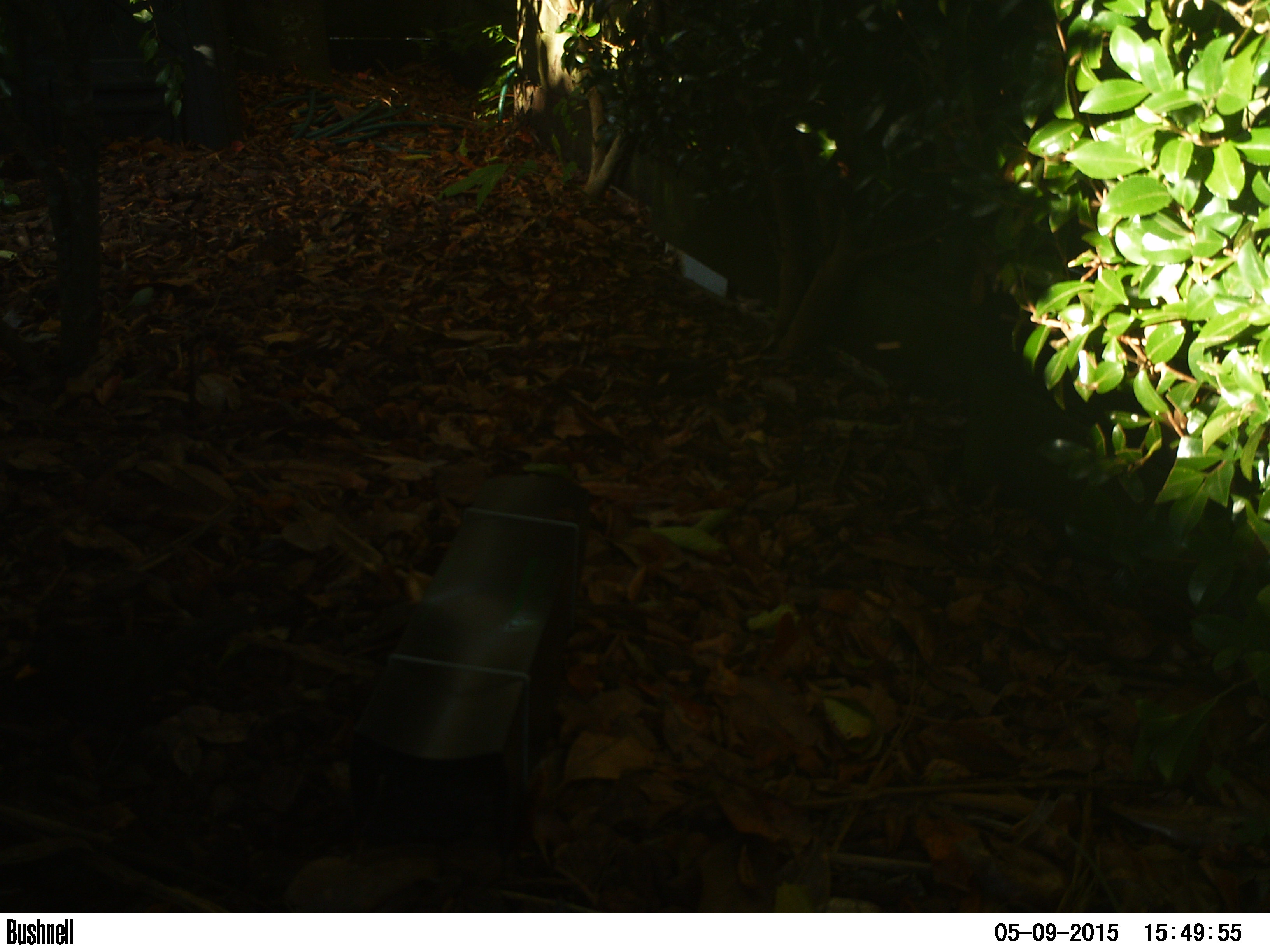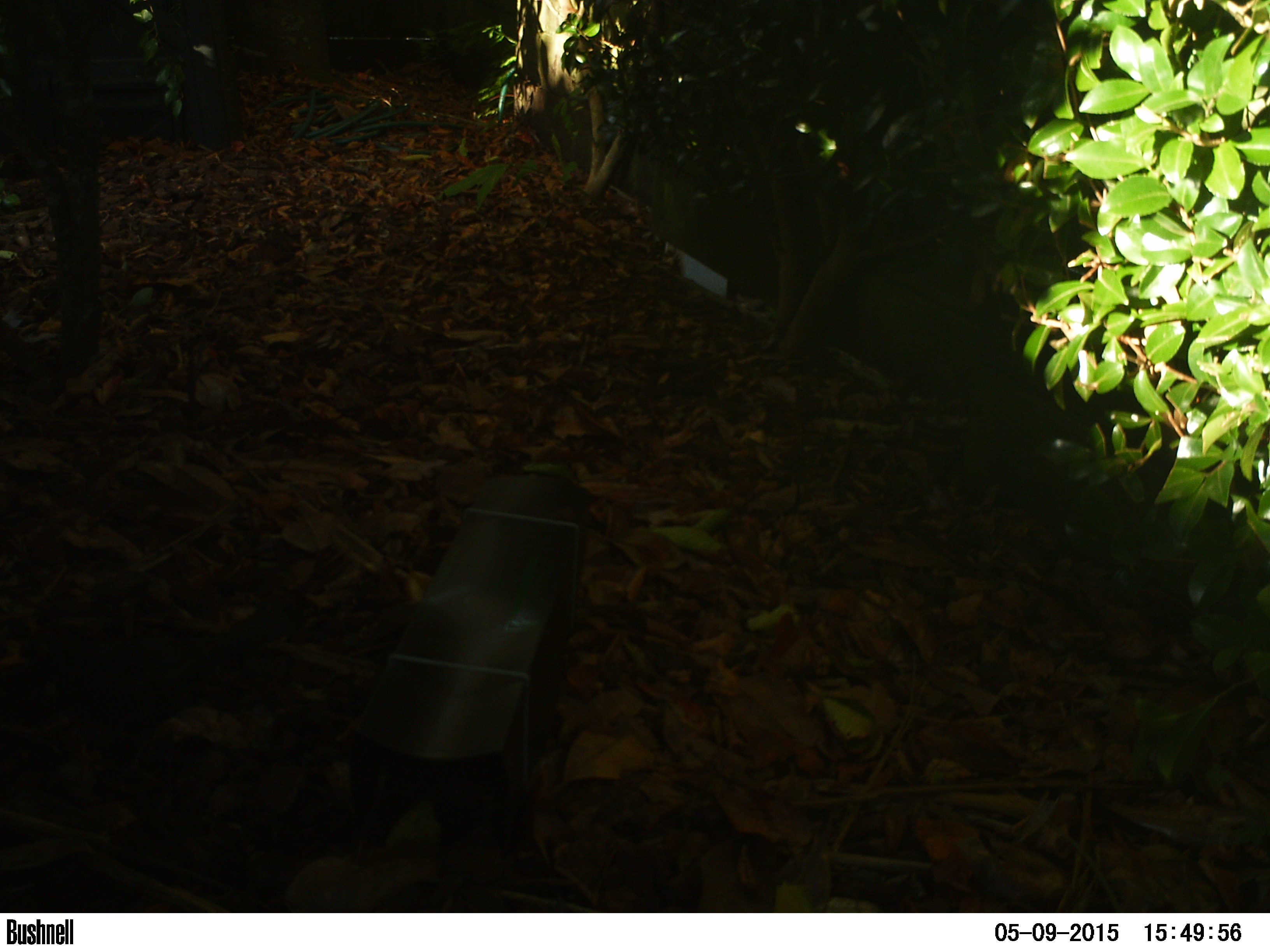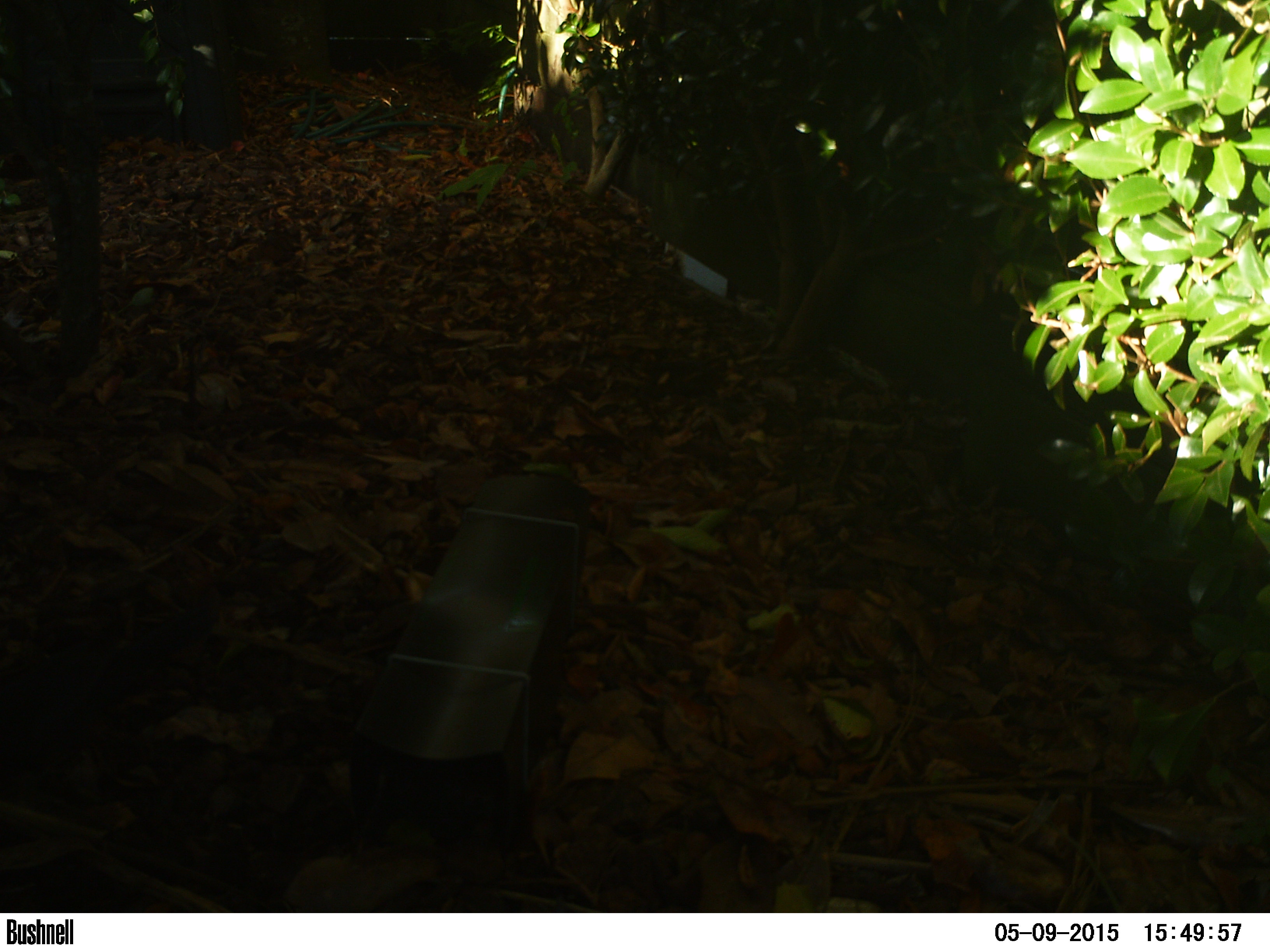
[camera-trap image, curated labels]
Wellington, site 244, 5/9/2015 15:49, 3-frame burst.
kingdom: Animalia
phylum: Chordata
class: Aves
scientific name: Aves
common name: bird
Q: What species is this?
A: Bird (Aves).